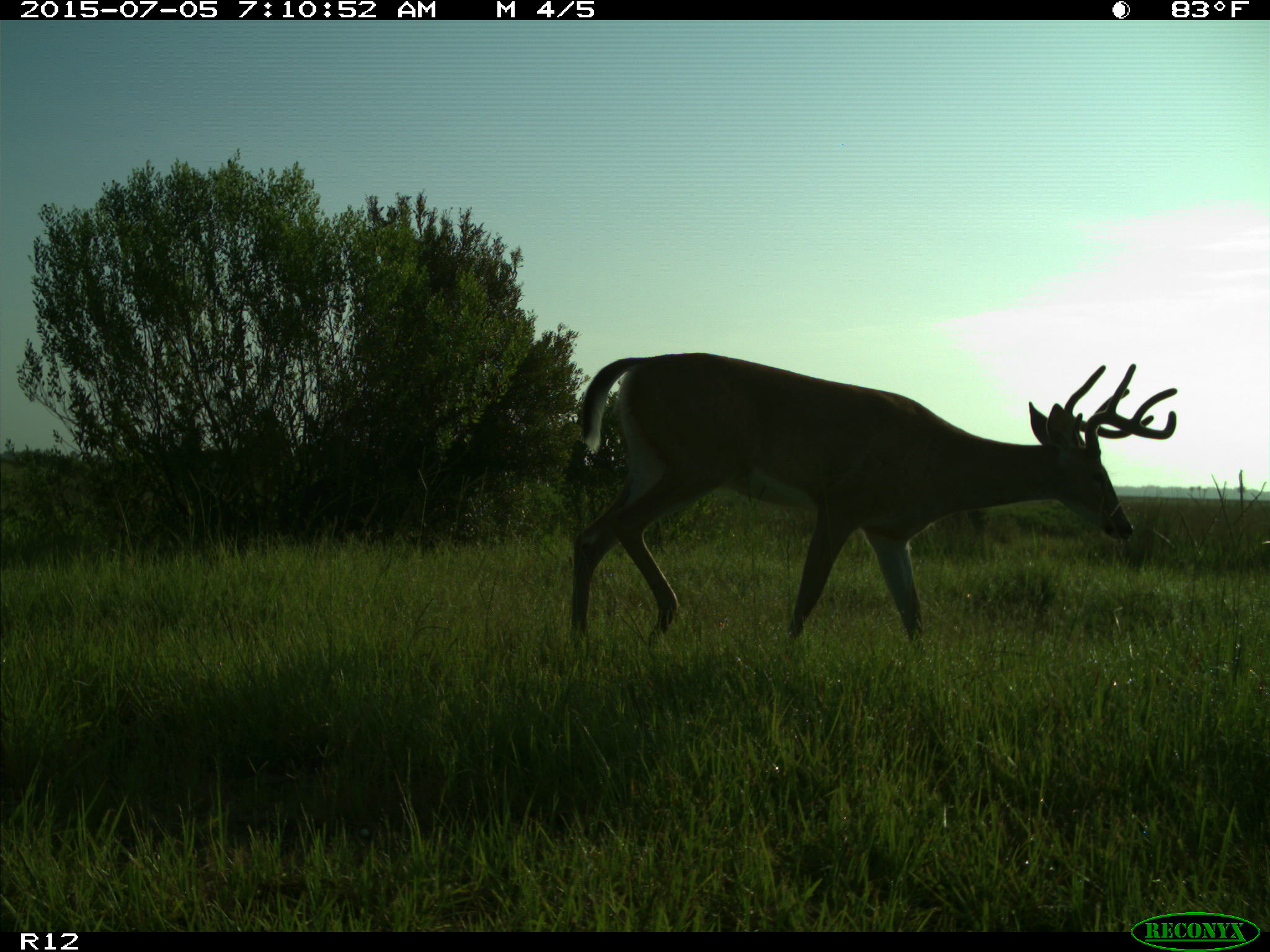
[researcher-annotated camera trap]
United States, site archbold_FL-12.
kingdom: Animalia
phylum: Chordata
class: Mammalia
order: Artiodactyla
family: Cervidae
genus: Odocoileus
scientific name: Odocoileus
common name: deer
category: unidentified deer